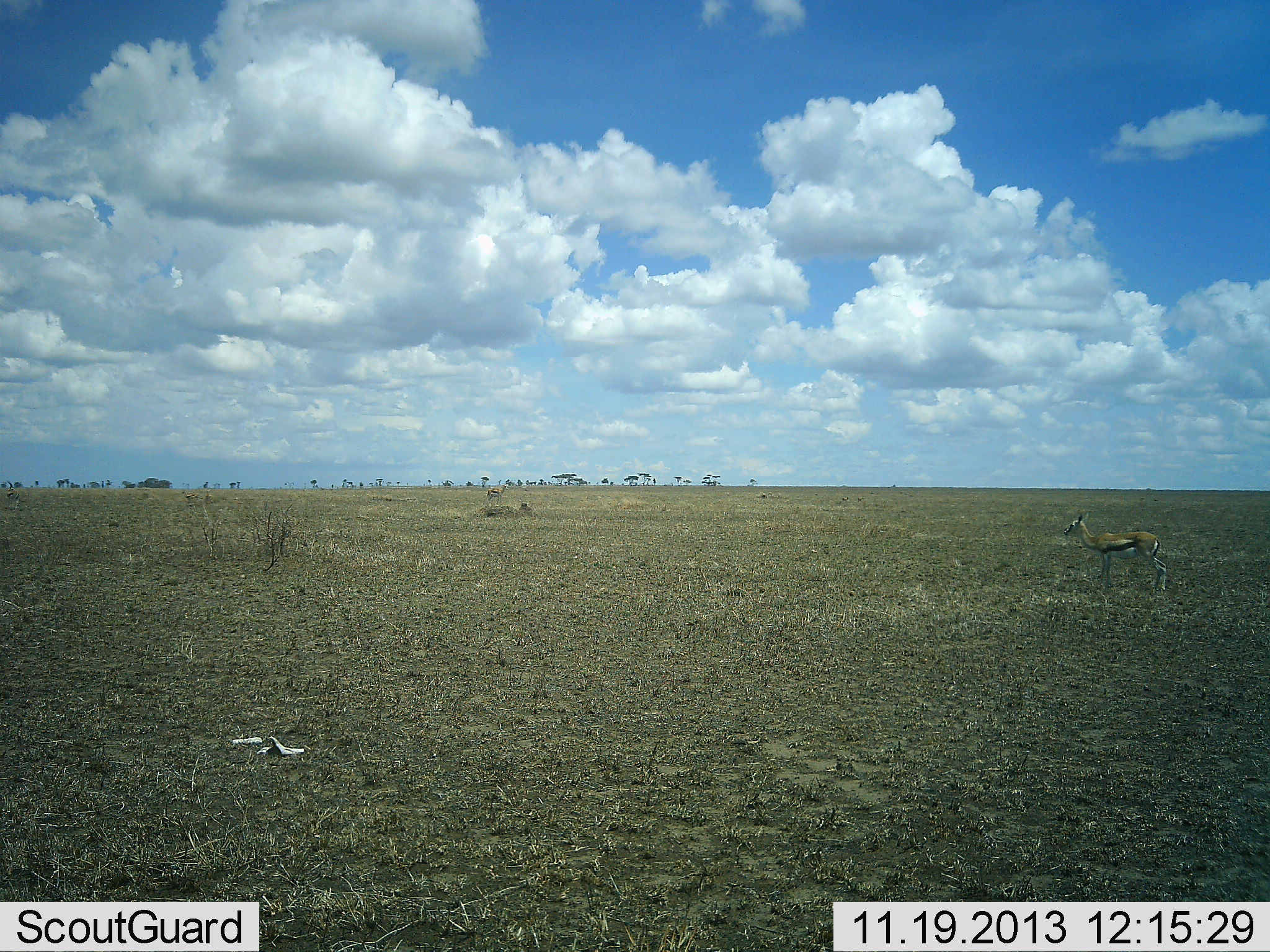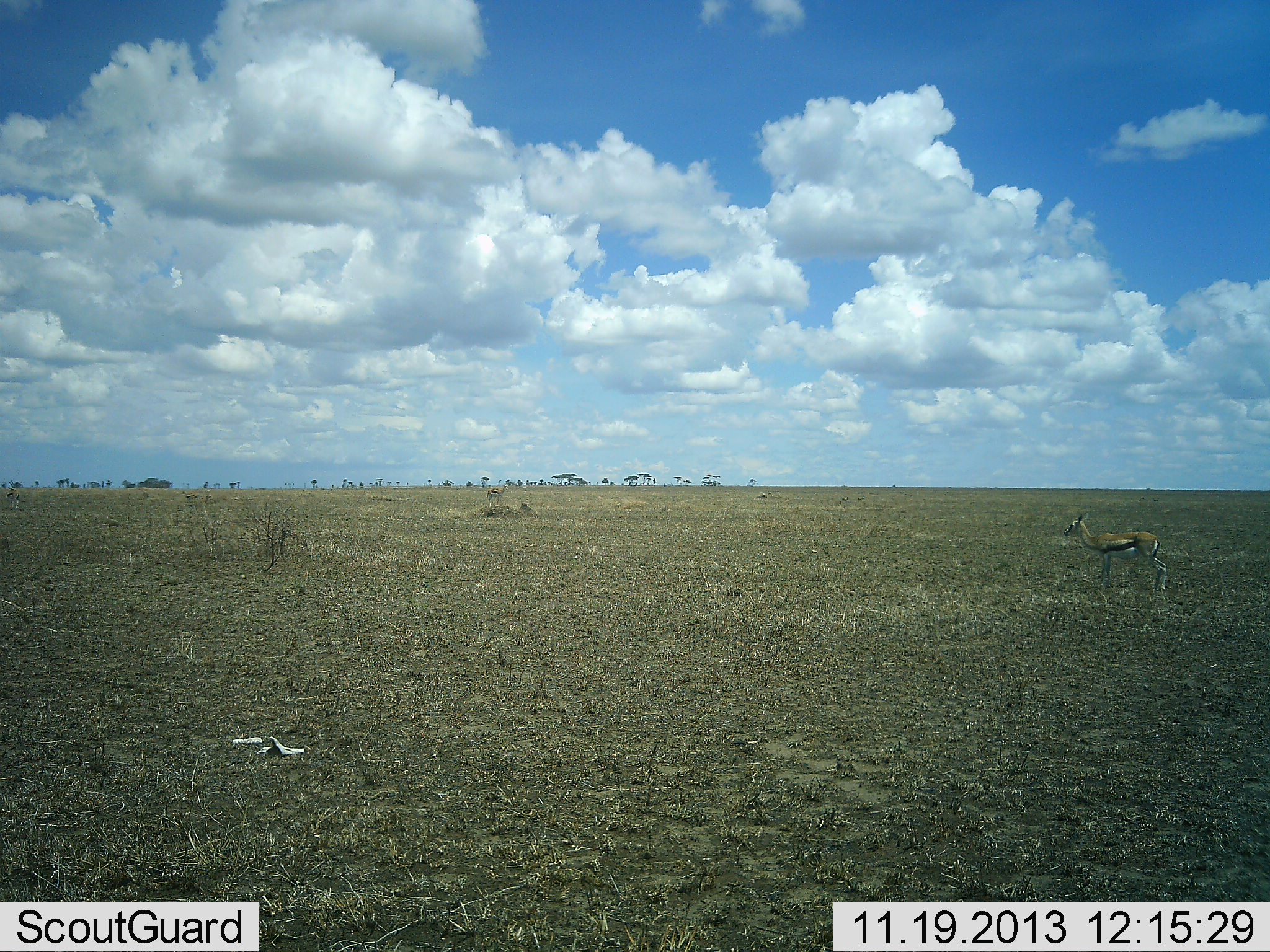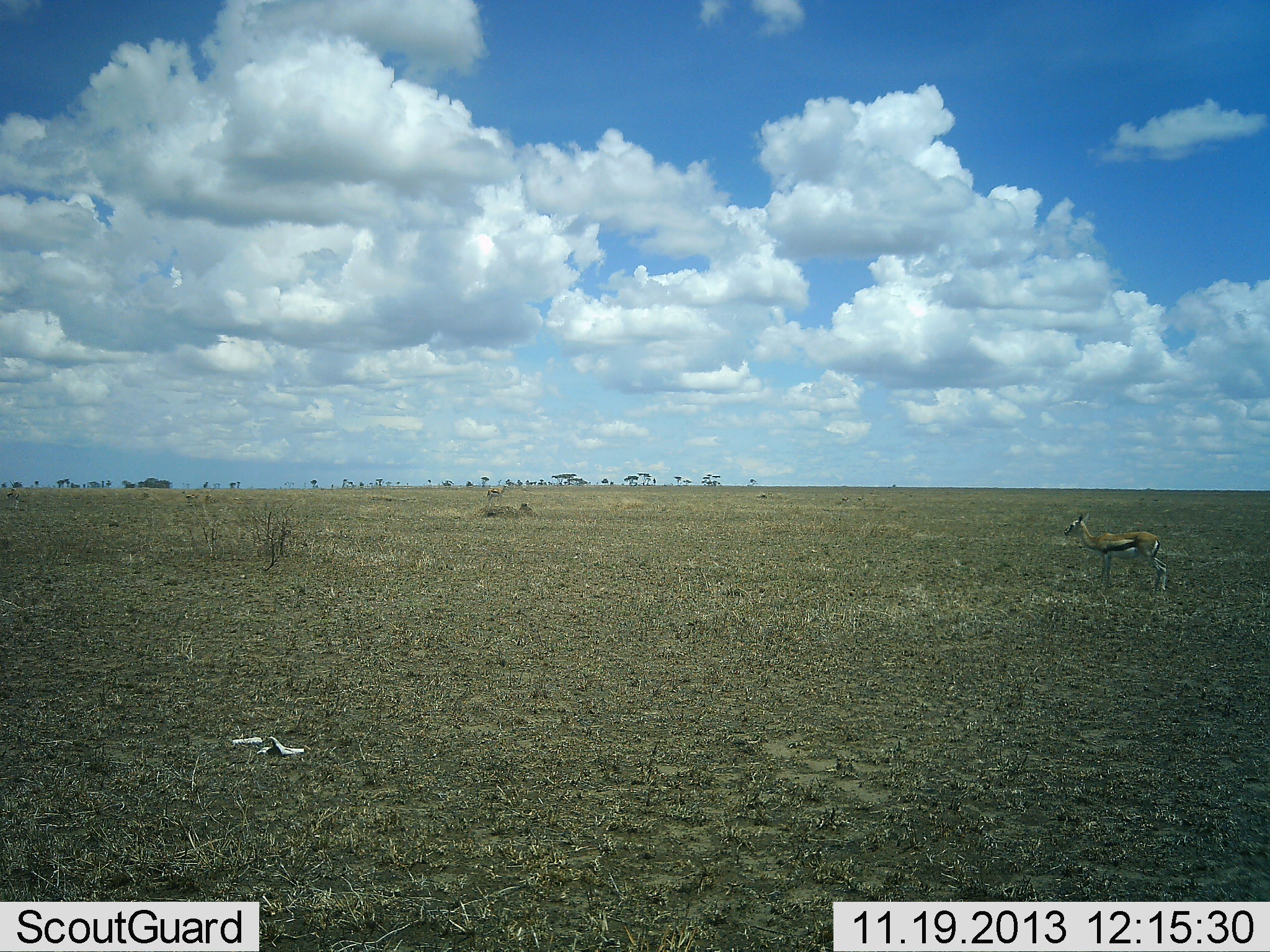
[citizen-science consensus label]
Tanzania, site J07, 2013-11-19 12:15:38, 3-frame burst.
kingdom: Animalia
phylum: Chordata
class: Mammalia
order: Artiodactyla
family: Bovidae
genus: Eudorcas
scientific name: Eudorcas thomsonii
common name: thomson's gazelle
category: gazellethomsons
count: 1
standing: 100%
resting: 0%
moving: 0%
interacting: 0%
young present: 0%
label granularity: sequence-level